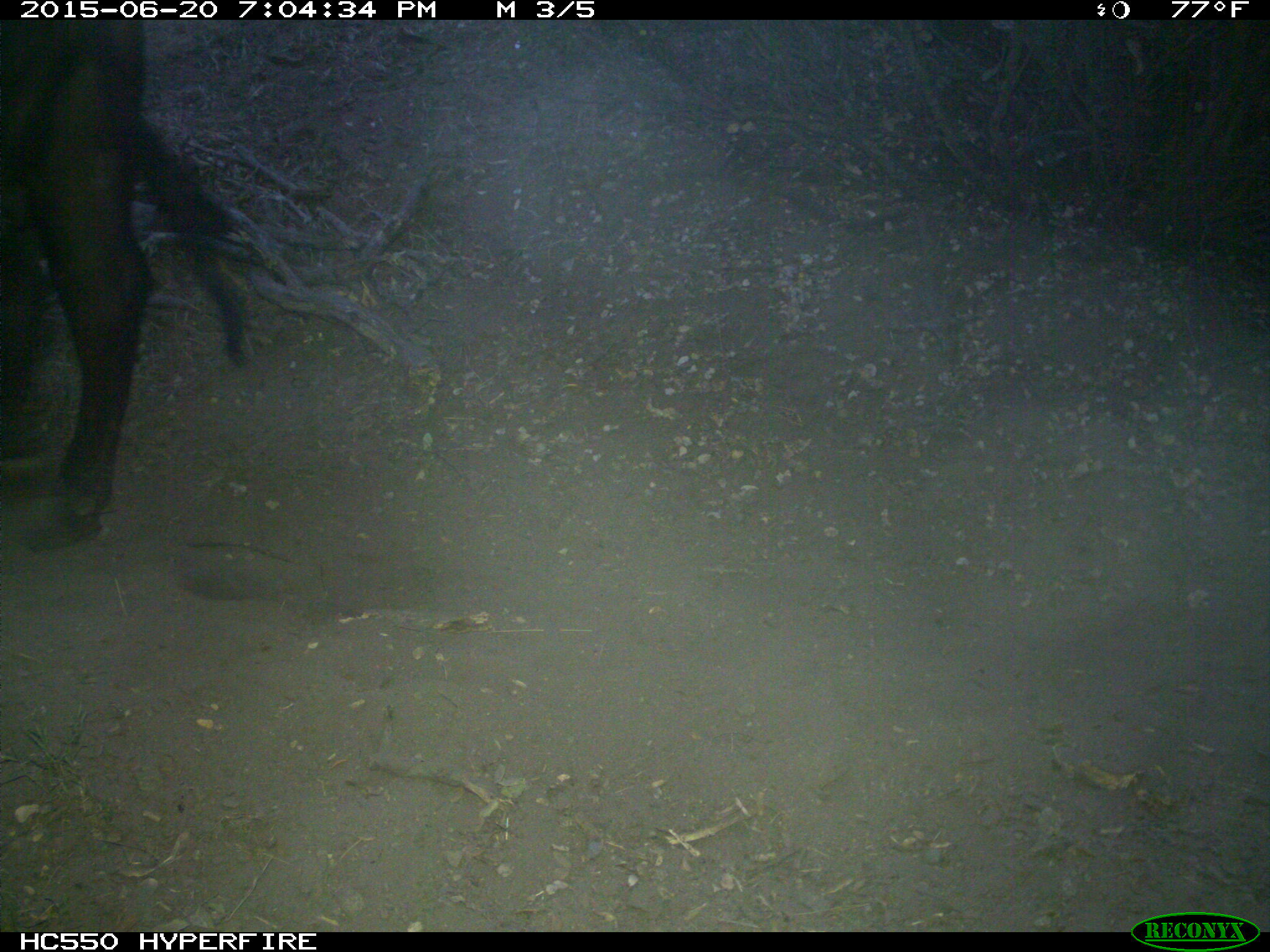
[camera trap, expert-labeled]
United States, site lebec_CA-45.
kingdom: Animalia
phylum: Chordata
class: Mammalia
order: Artiodactyla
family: Bovidae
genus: Bos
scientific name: Bos taurus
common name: domestic cow